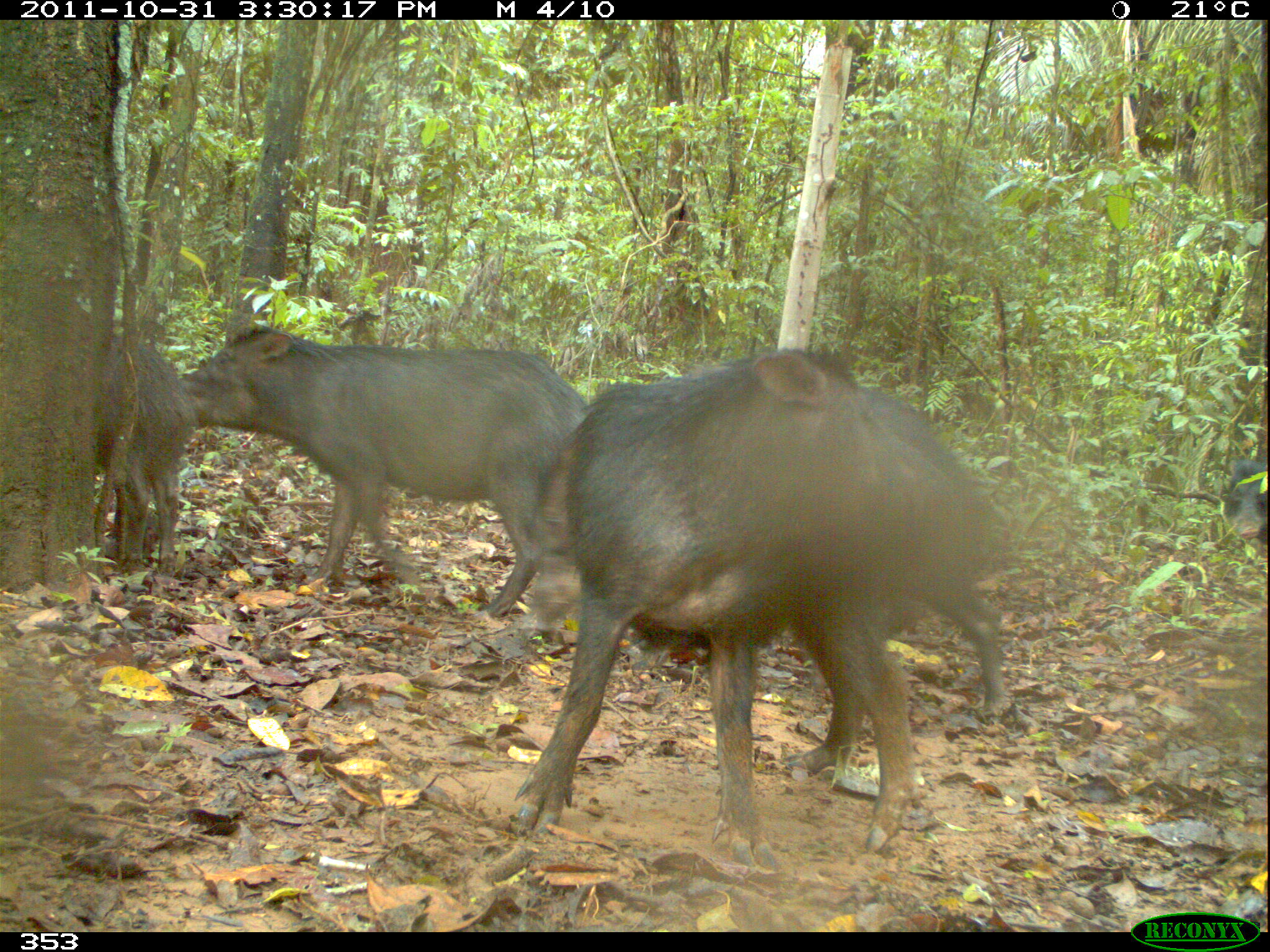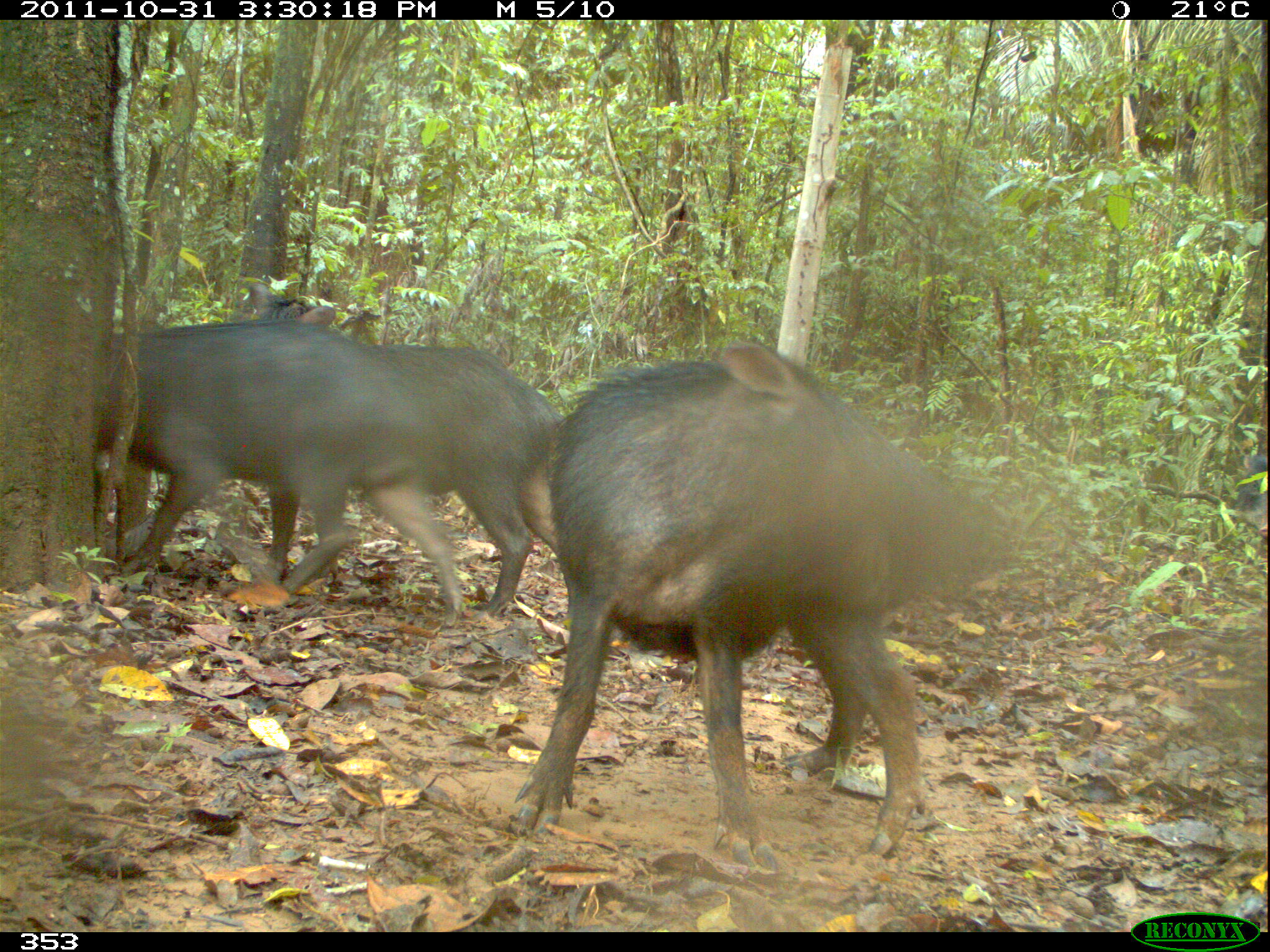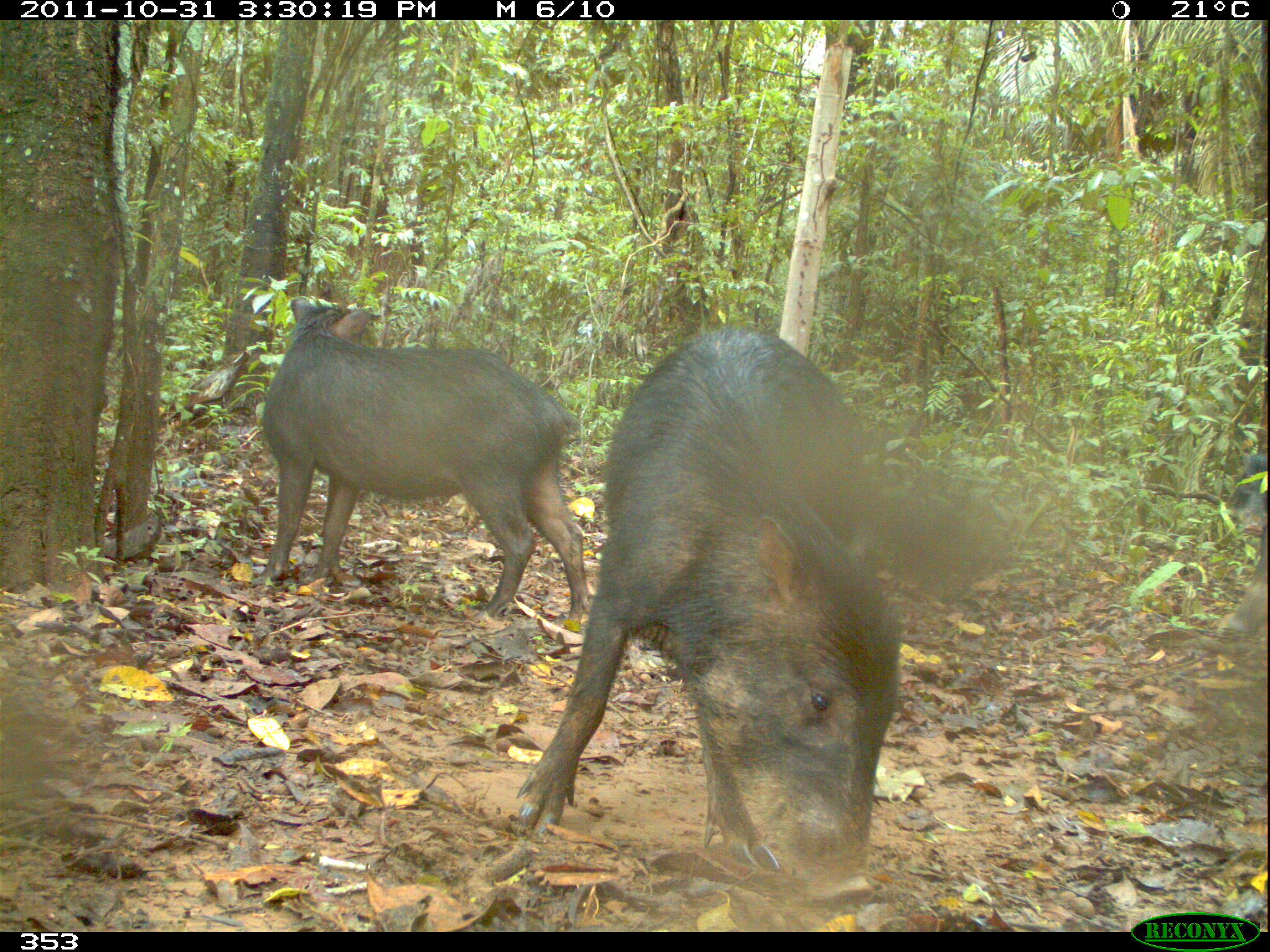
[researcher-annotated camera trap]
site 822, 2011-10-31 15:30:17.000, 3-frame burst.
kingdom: Animalia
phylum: Chordata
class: Mammalia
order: Artiodactyla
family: Tayassuidae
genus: Tayassu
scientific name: Tayassu pecari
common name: white-lipped peccary